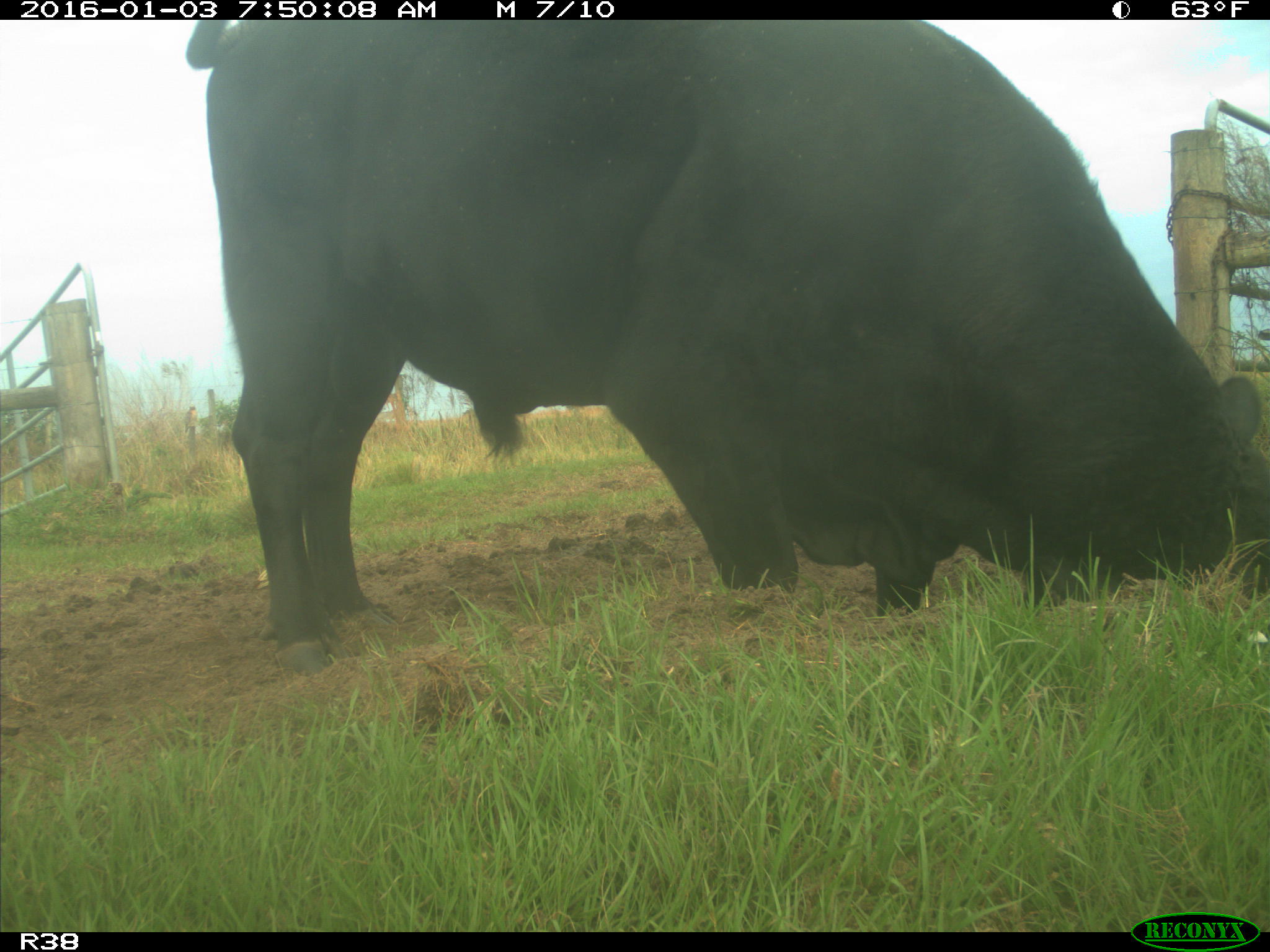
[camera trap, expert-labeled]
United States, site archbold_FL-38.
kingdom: Animalia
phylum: Chordata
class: Mammalia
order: Artiodactyla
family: Bovidae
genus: Bos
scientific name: Bos taurus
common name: domestic cow